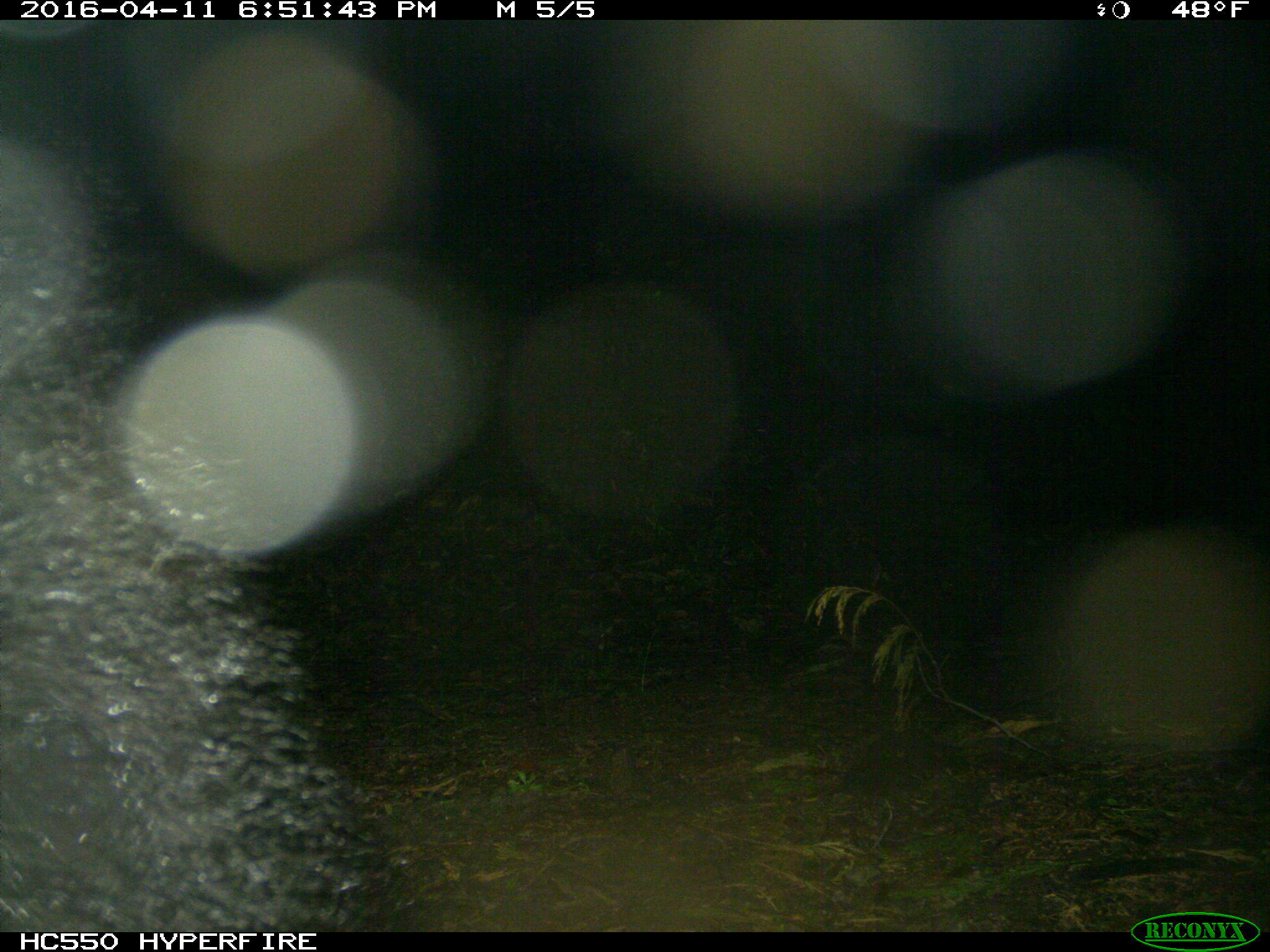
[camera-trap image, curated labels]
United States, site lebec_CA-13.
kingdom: Animalia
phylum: Chordata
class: Mammalia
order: Carnivora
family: Ursidae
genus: Ursus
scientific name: Ursus americanus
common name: american black bear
Ursus americanus (american black bear).